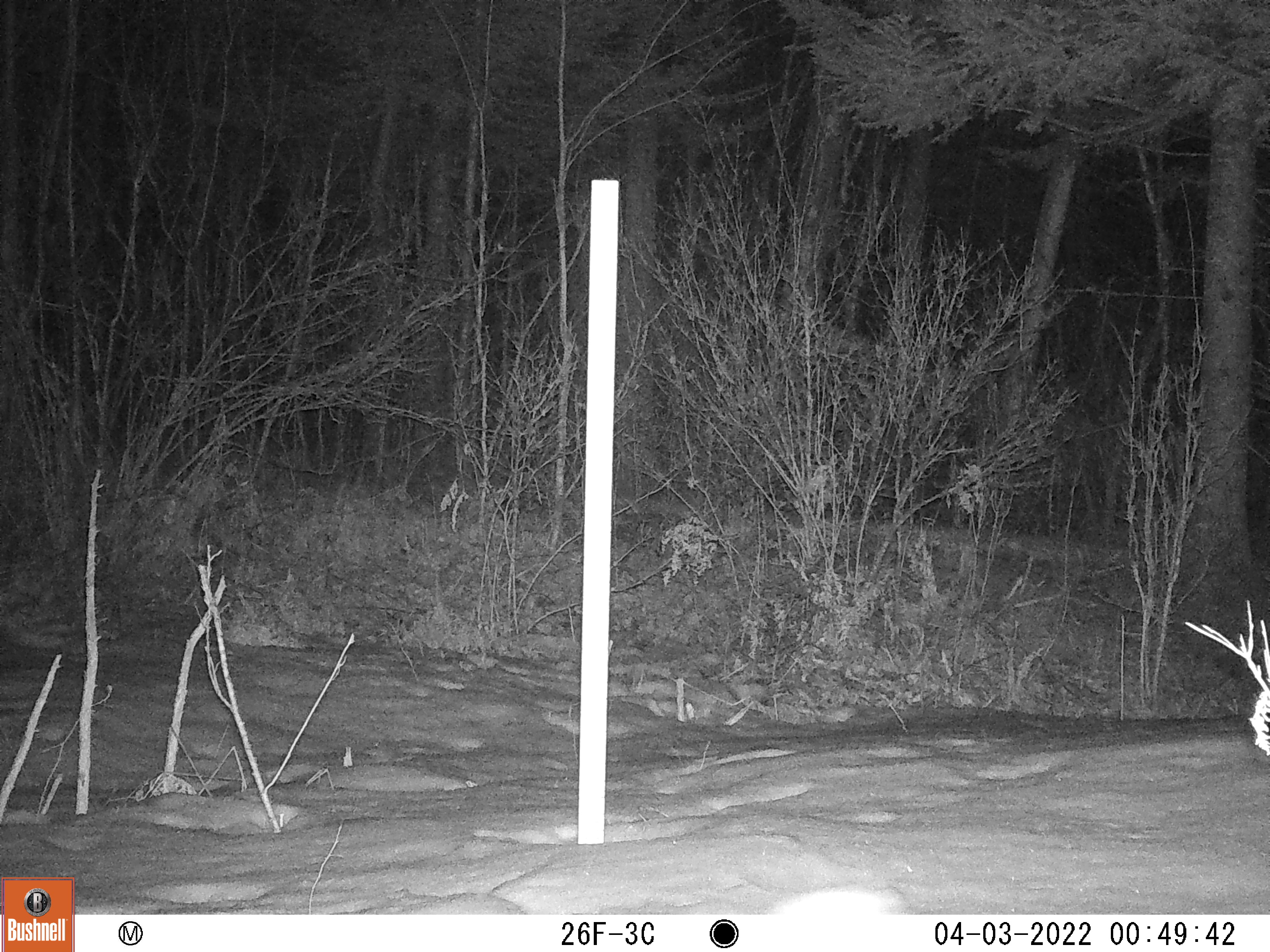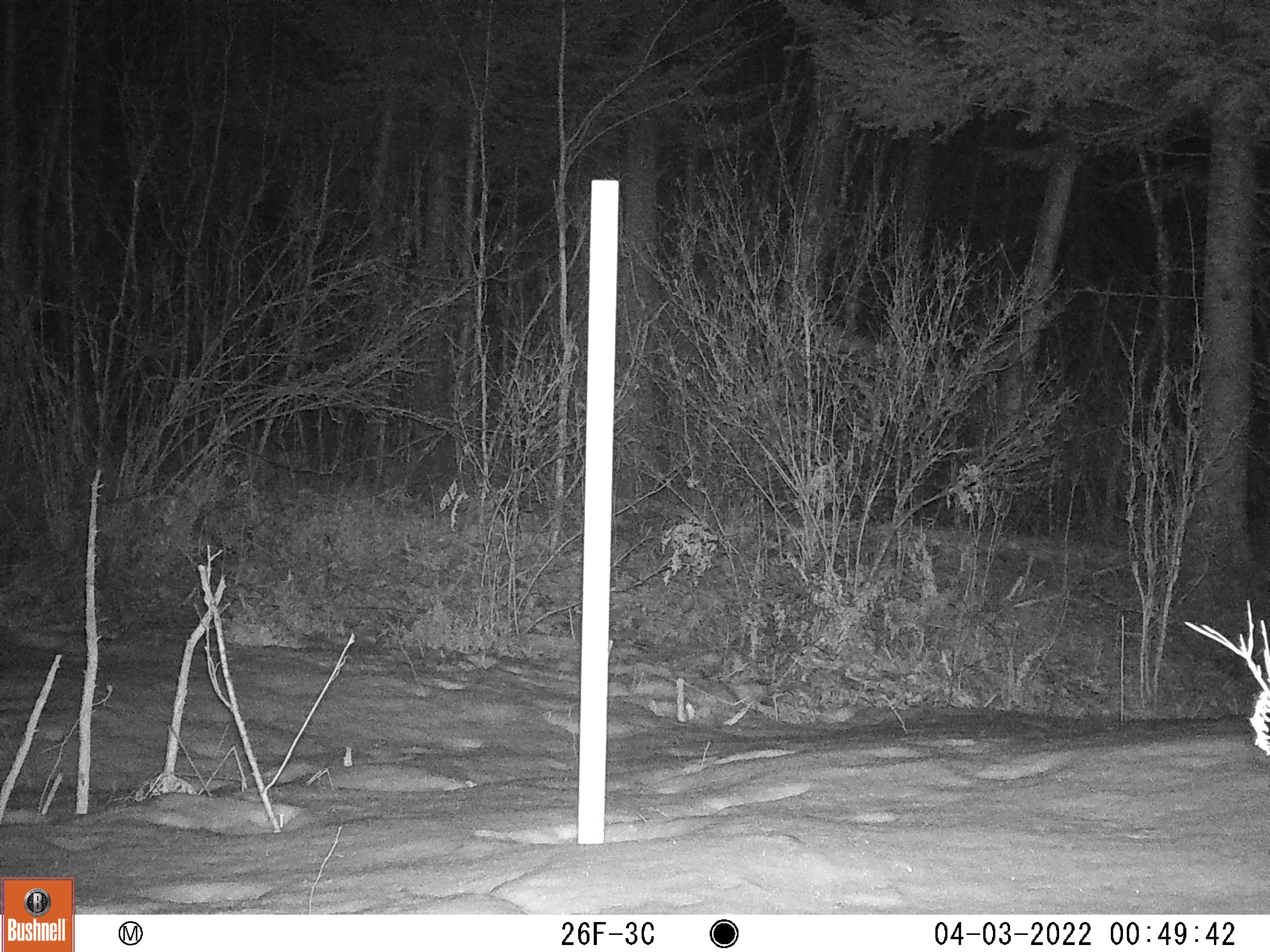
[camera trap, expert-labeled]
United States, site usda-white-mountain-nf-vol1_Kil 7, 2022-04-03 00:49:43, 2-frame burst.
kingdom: Animalia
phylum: Chordata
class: Mammalia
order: Lagomorpha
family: Leporidae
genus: Lepus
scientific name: Lepus americanus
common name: snowshoe hare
Snowshoe hare (Lepus americanus).